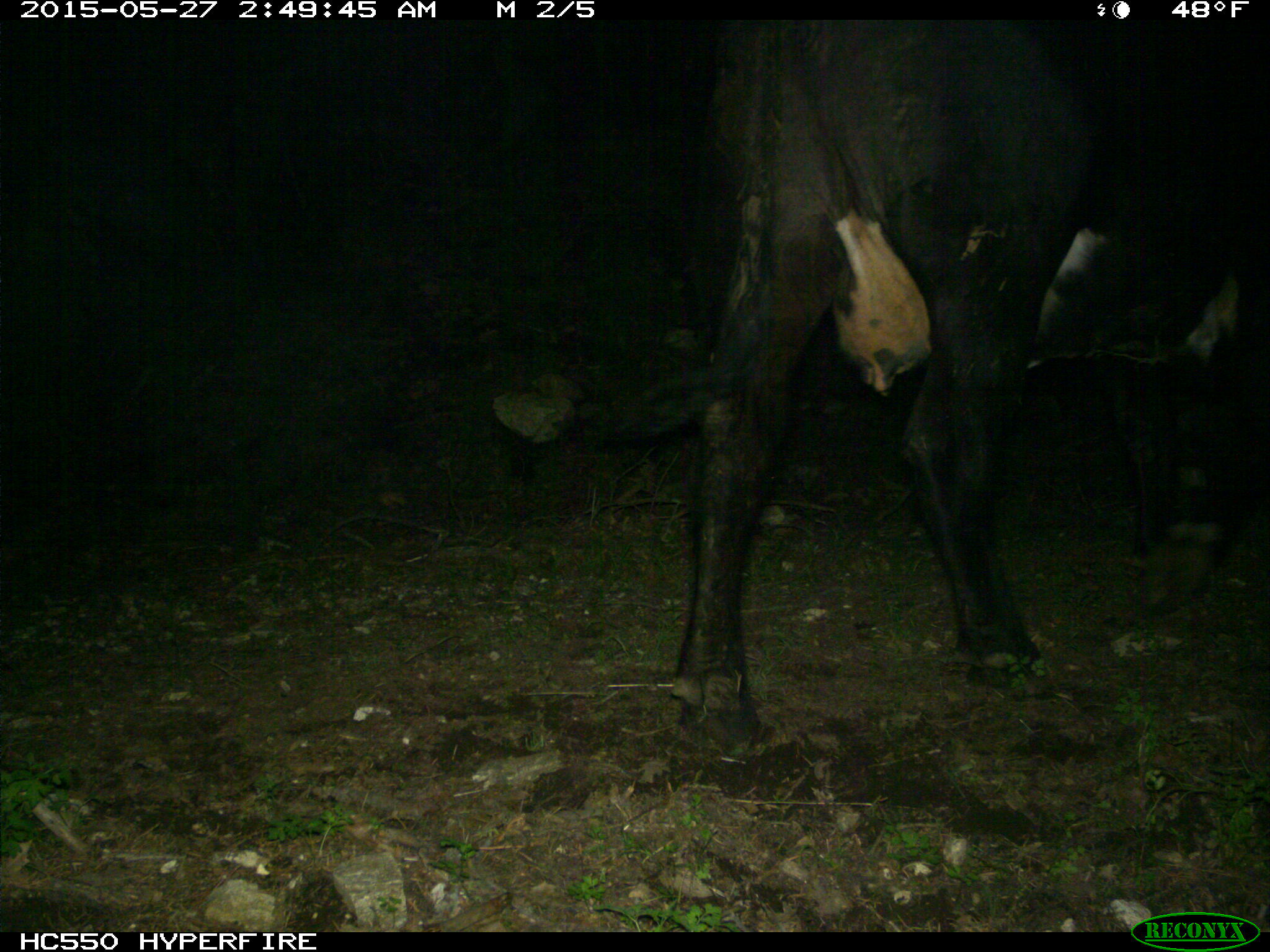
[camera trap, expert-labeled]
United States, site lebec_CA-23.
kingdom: Animalia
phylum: Chordata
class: Mammalia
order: Artiodactyla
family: Bovidae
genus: Bos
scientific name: Bos taurus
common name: domestic cow